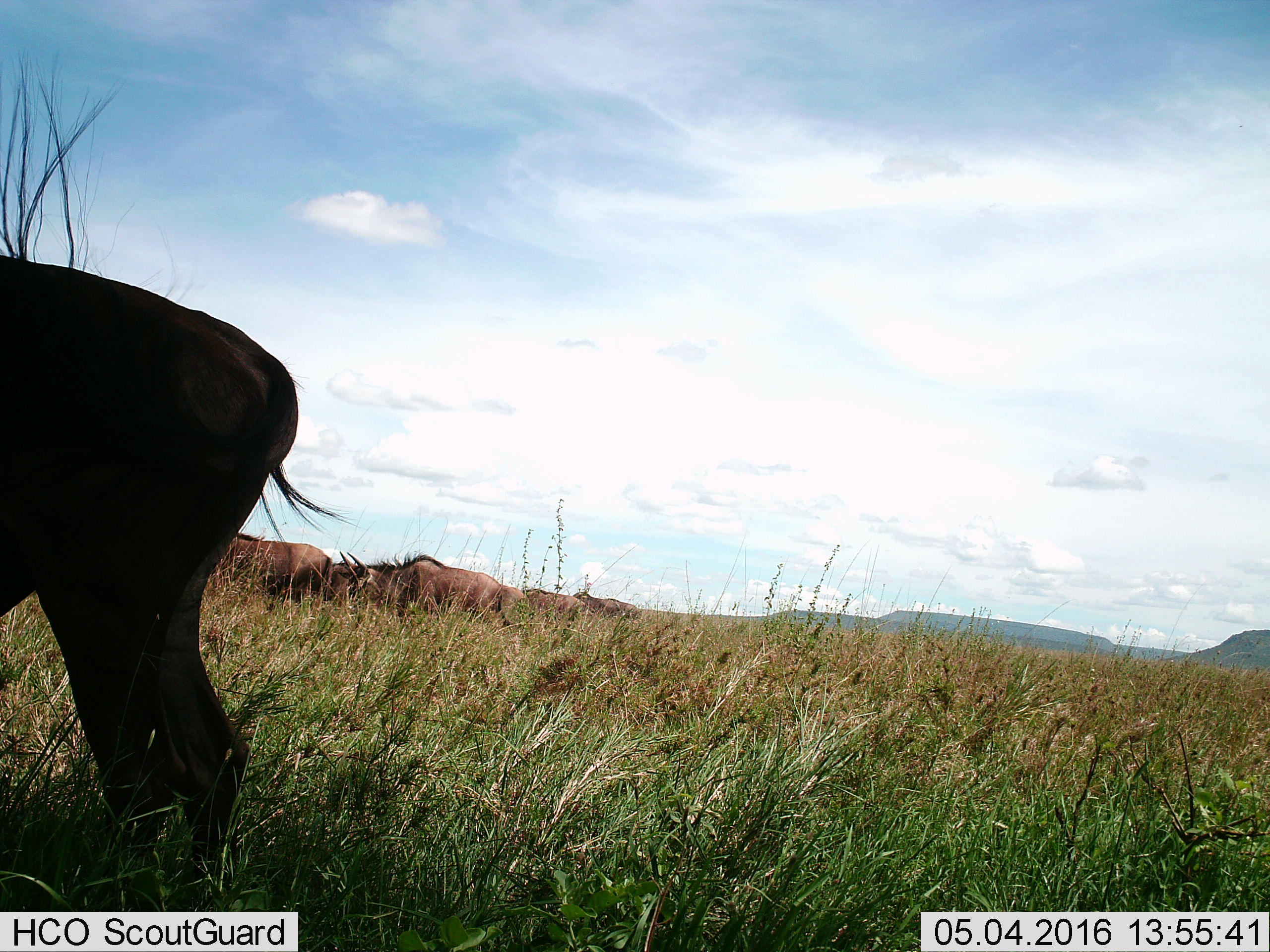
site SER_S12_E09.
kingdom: Animalia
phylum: Chordata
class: Mammalia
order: Artiodactyla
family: Bovidae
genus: Connochaetes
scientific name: Connochaetes taurinus taurinus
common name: blue wildebeest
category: wildebeestblue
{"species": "wildebeestblue (blue wildebeest) (Connochaetes taurinus taurinus)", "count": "9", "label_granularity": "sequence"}